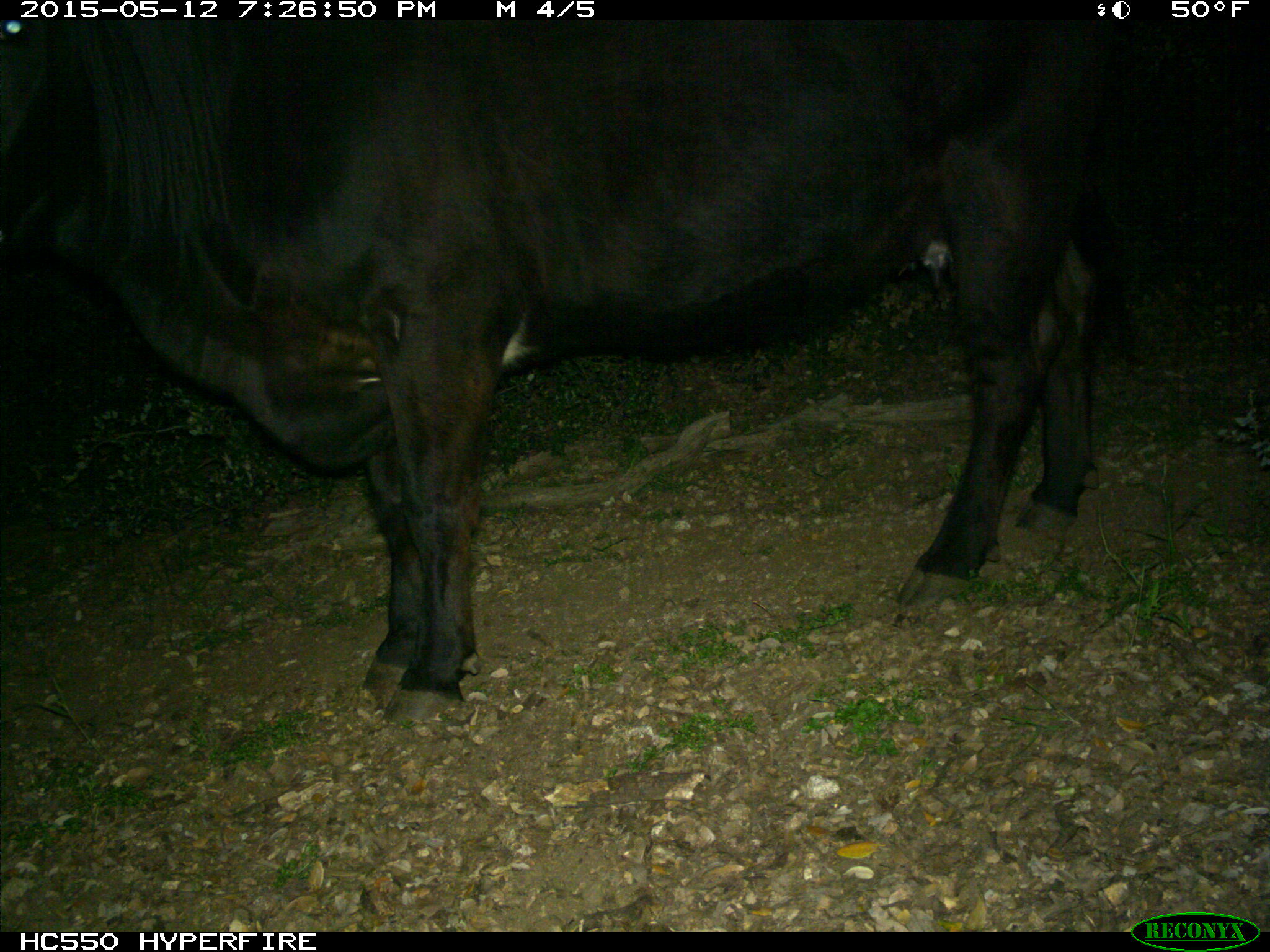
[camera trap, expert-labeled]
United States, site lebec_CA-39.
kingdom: Animalia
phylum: Chordata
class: Mammalia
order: Artiodactyla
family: Bovidae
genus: Bos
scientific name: Bos taurus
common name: domestic cow